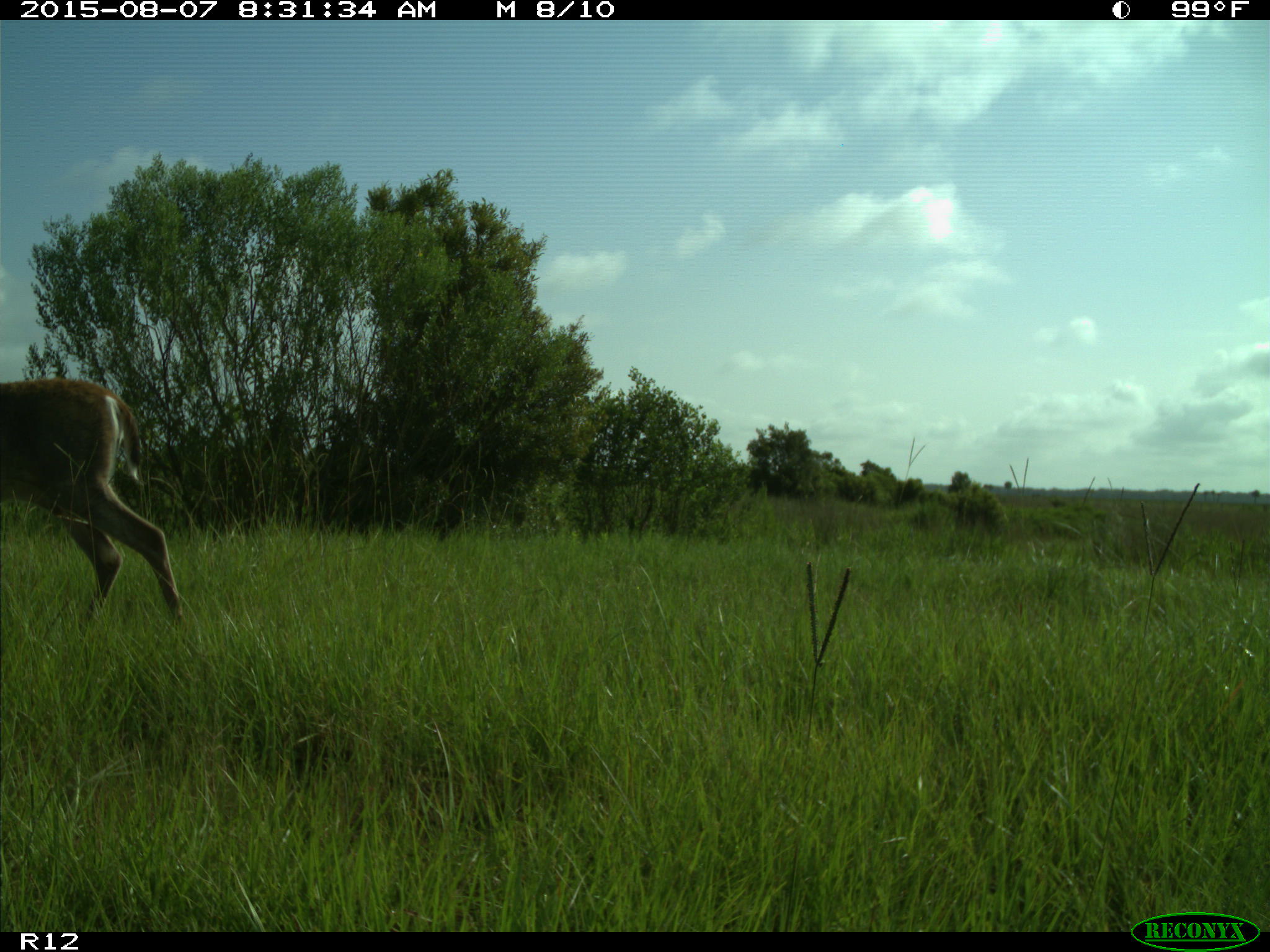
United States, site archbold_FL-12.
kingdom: Animalia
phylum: Chordata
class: Mammalia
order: Artiodactyla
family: Cervidae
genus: Odocoileus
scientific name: Odocoileus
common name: deer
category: unidentified deer